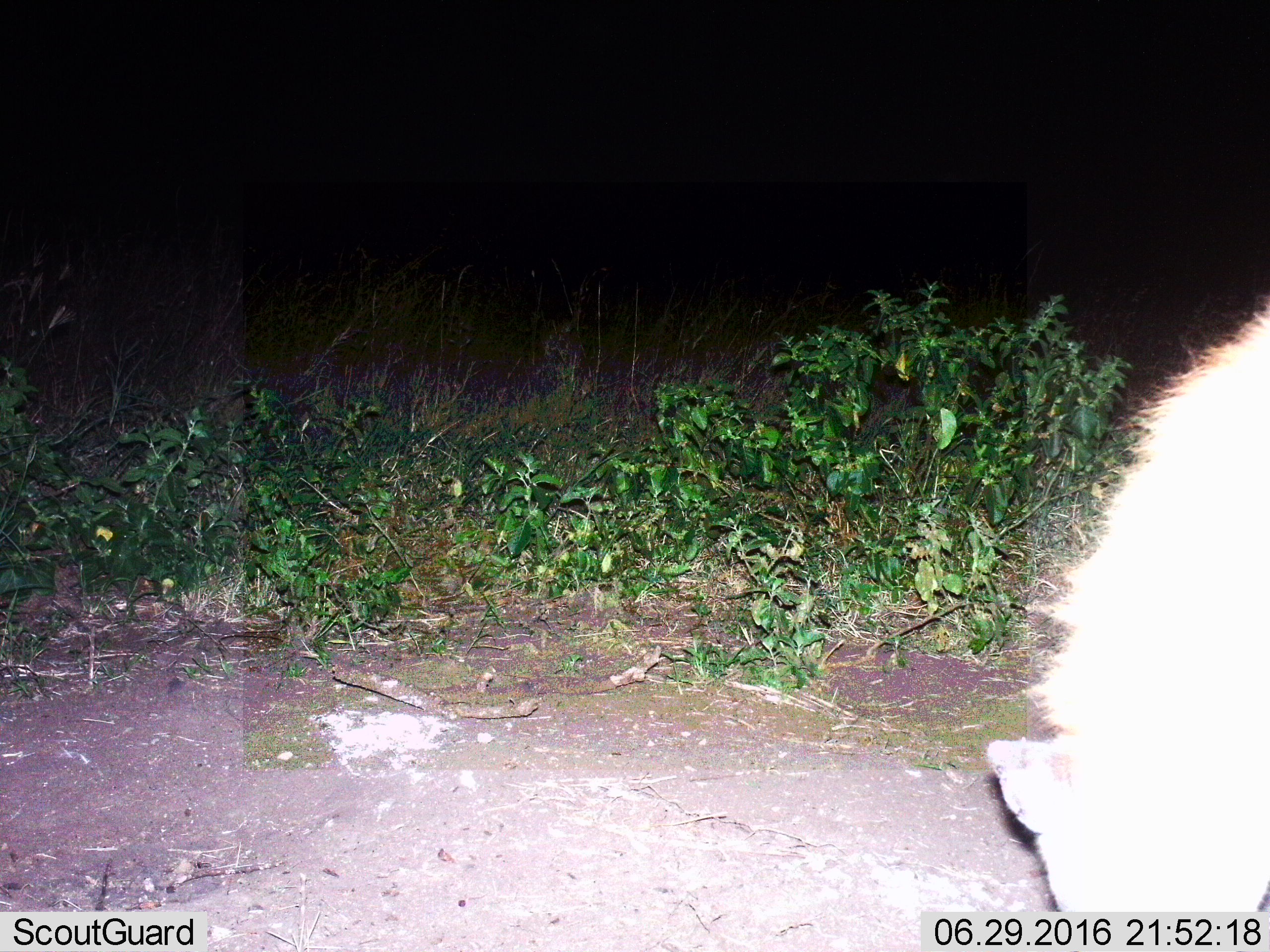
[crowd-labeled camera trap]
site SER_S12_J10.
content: unidentified animal